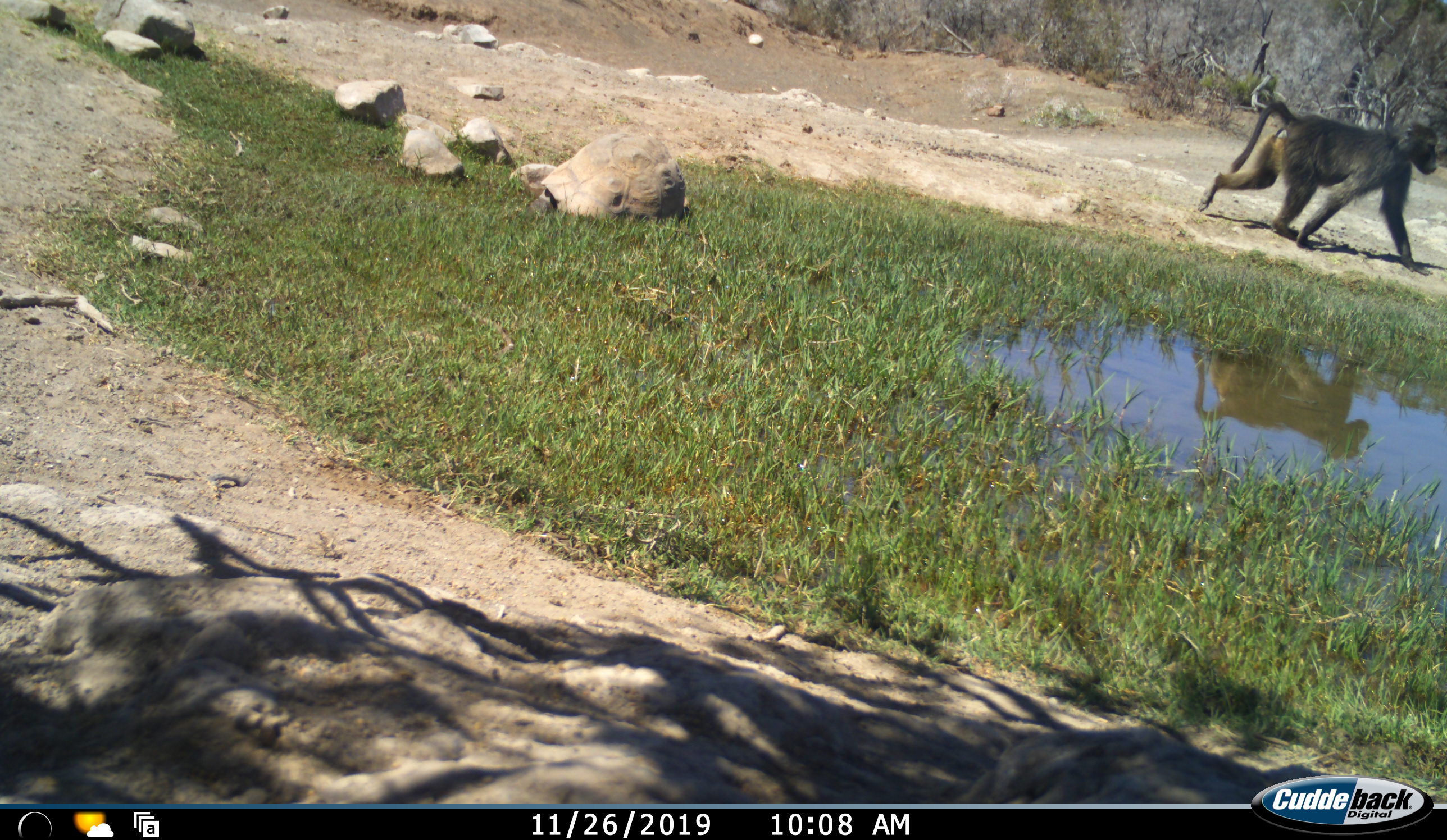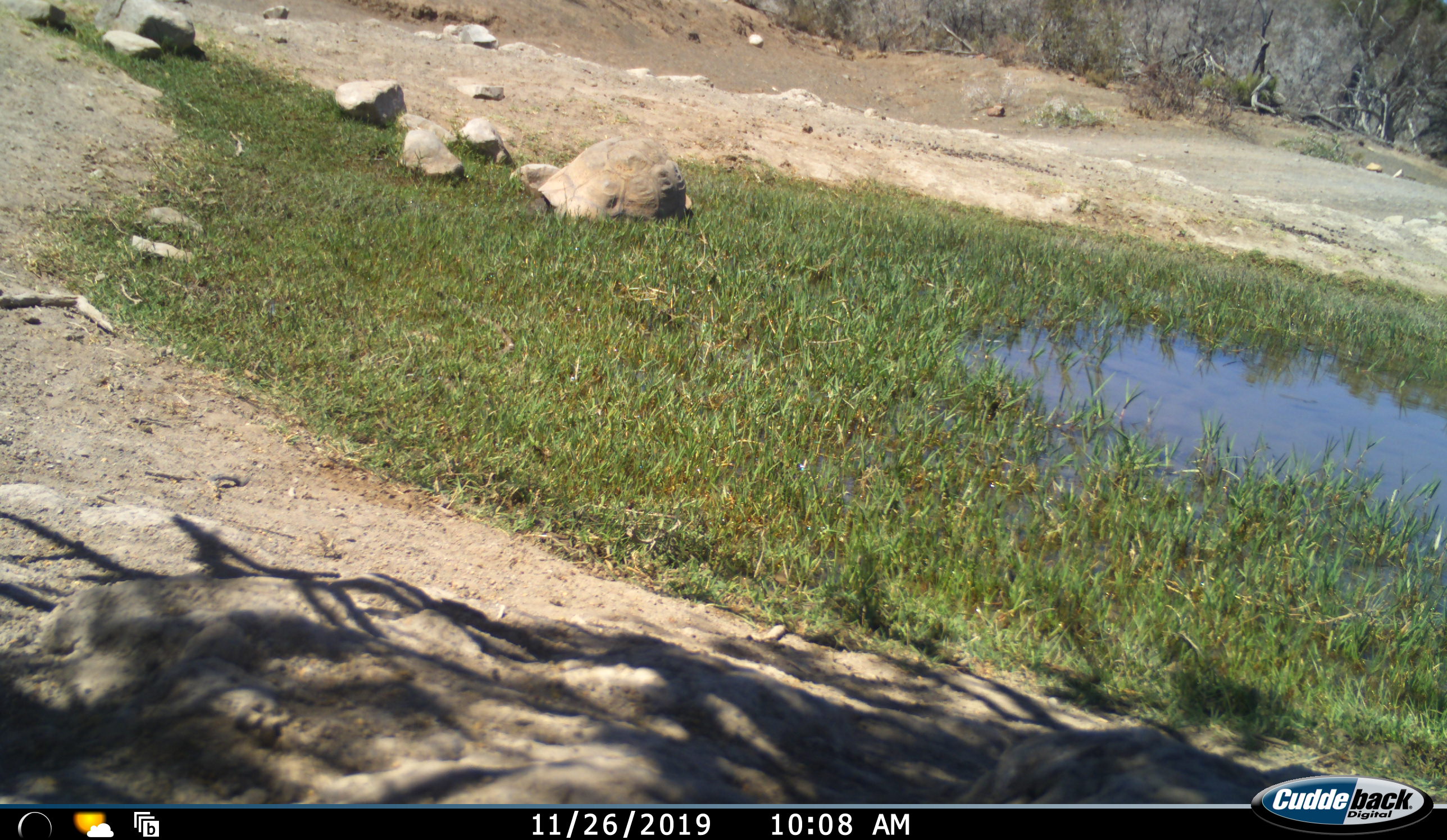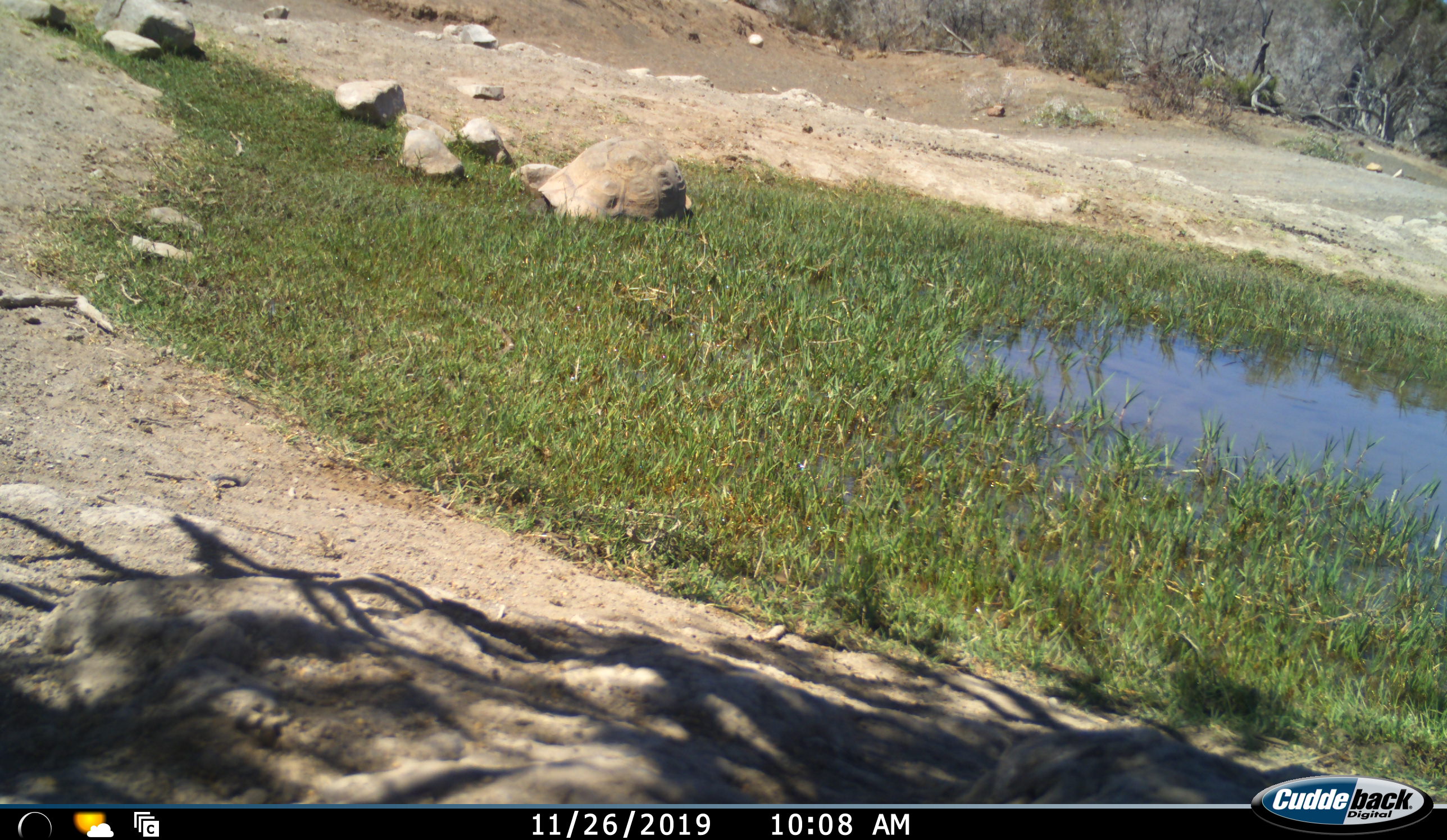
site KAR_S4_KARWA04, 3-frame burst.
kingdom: Animalia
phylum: Chordata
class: Mammalia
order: Primates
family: Cercopithecidae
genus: Papio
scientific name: Papio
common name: baboon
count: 1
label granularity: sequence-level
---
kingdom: Animalia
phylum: Chordata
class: Reptilia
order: Testudines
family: Testudinidae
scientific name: Testudinidae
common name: tortoise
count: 1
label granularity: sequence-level